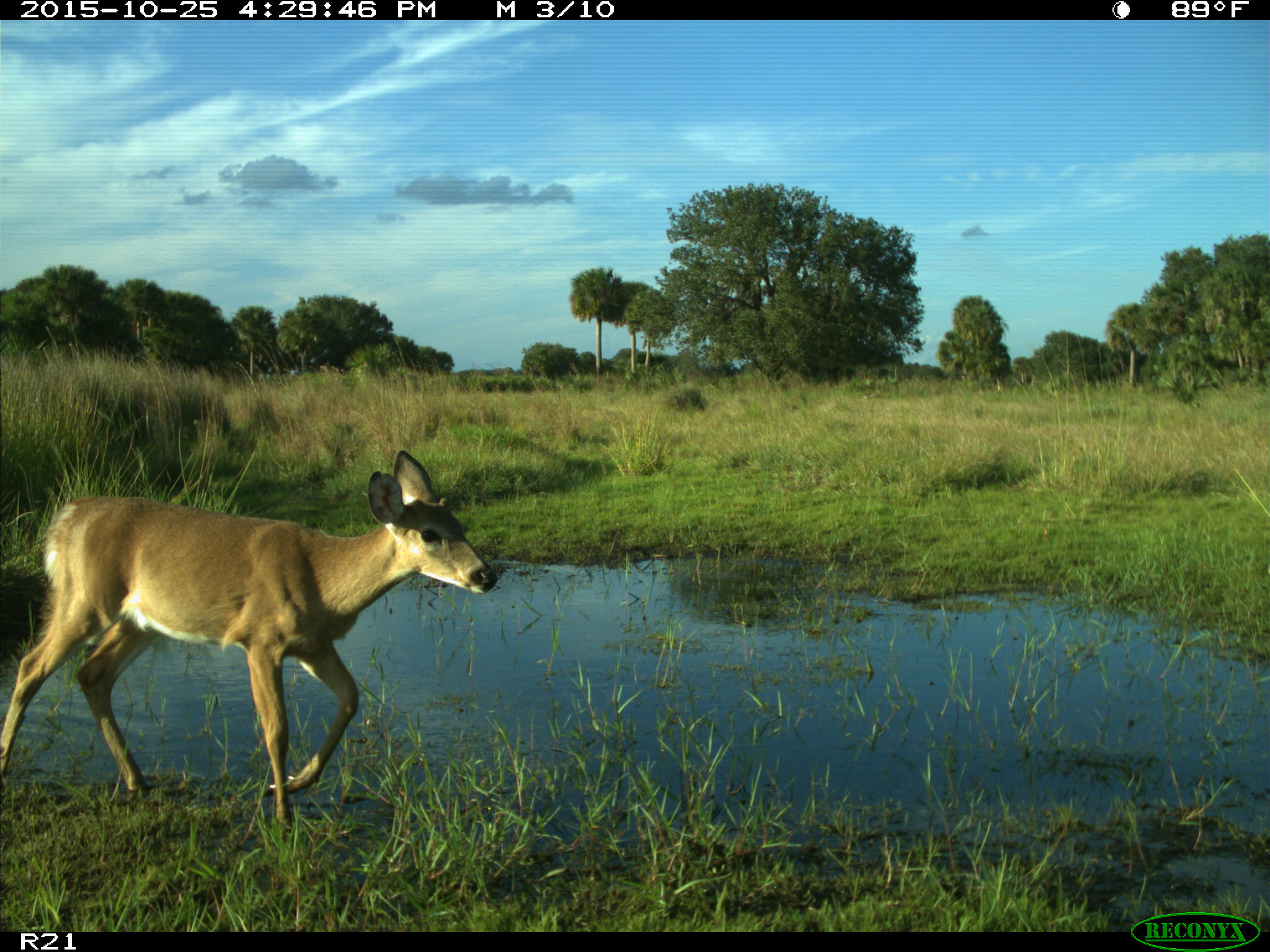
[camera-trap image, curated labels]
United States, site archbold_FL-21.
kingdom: Animalia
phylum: Chordata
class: Mammalia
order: Artiodactyla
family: Cervidae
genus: Odocoileus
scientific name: Odocoileus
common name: deer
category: unidentified deer